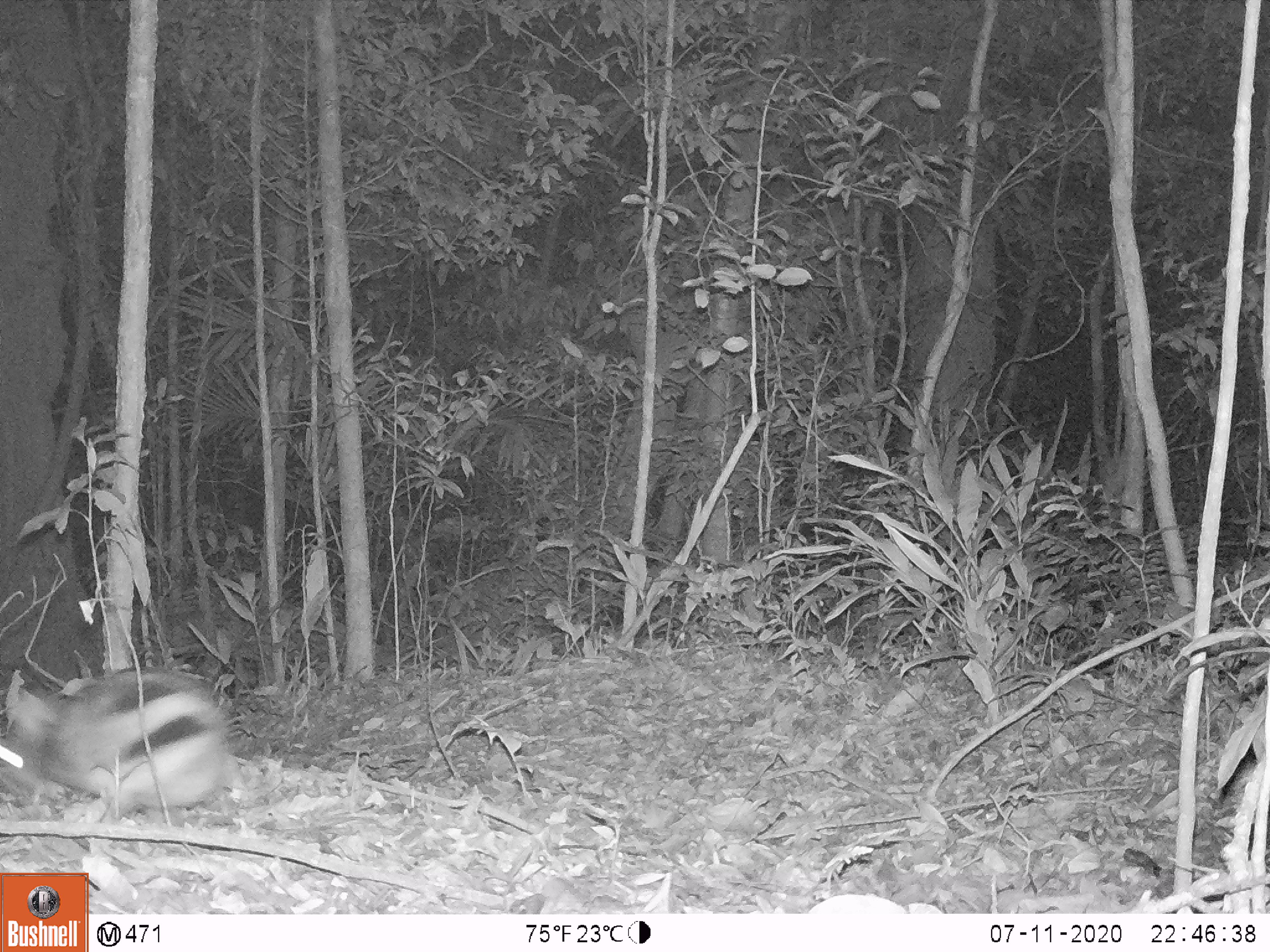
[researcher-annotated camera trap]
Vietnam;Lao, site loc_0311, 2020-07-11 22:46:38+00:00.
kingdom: Animalia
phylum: Chordata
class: Mammalia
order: Lagomorpha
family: Leporidae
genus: Nesolagus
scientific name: Nesolagus timminsi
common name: annamite striped rabbit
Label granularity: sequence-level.